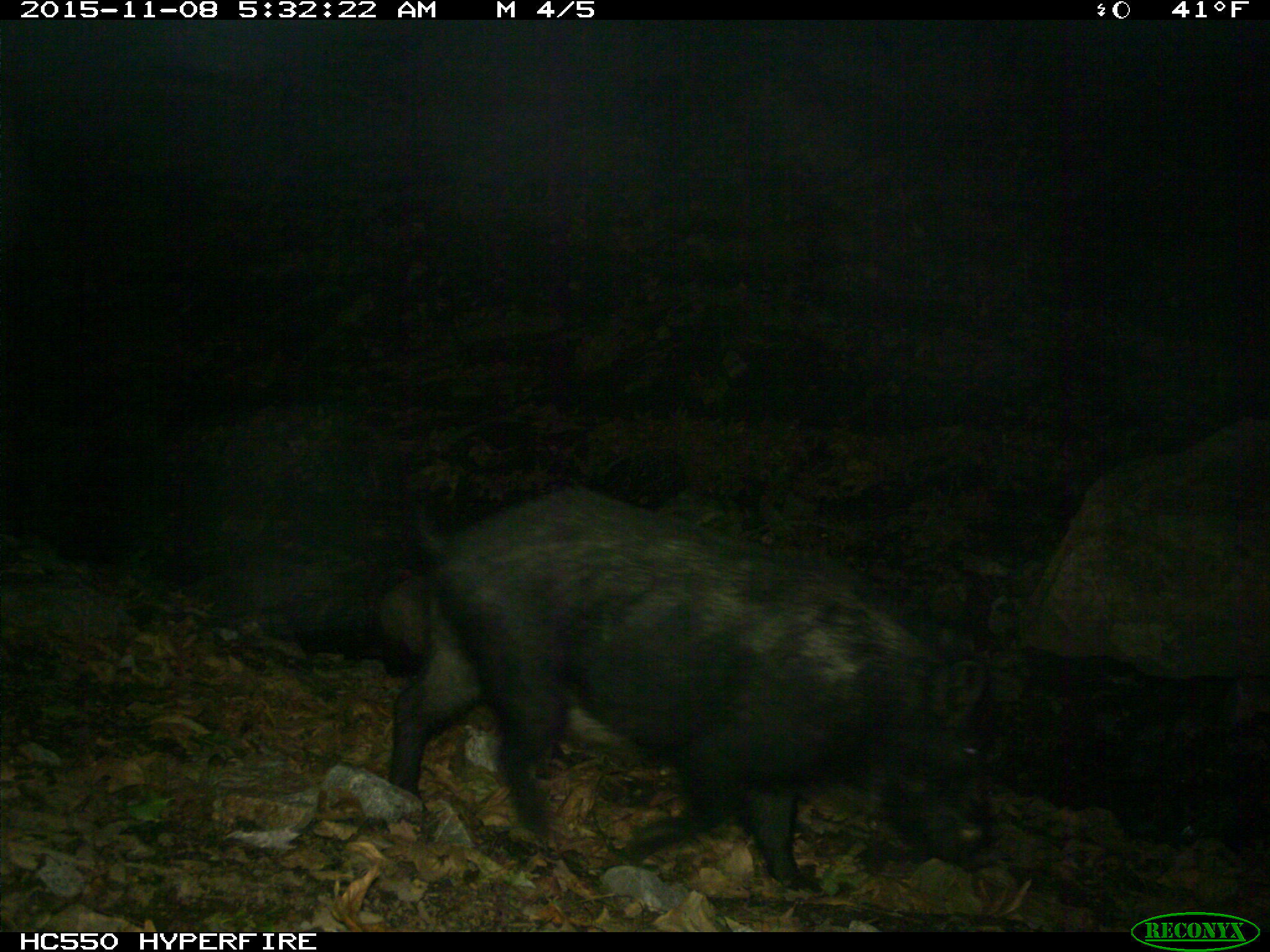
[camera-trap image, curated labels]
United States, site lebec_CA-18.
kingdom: Animalia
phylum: Chordata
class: Mammalia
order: Artiodactyla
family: Suidae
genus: Sus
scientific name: Sus scrofa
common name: wild boar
Sus scrofa (wild boar).